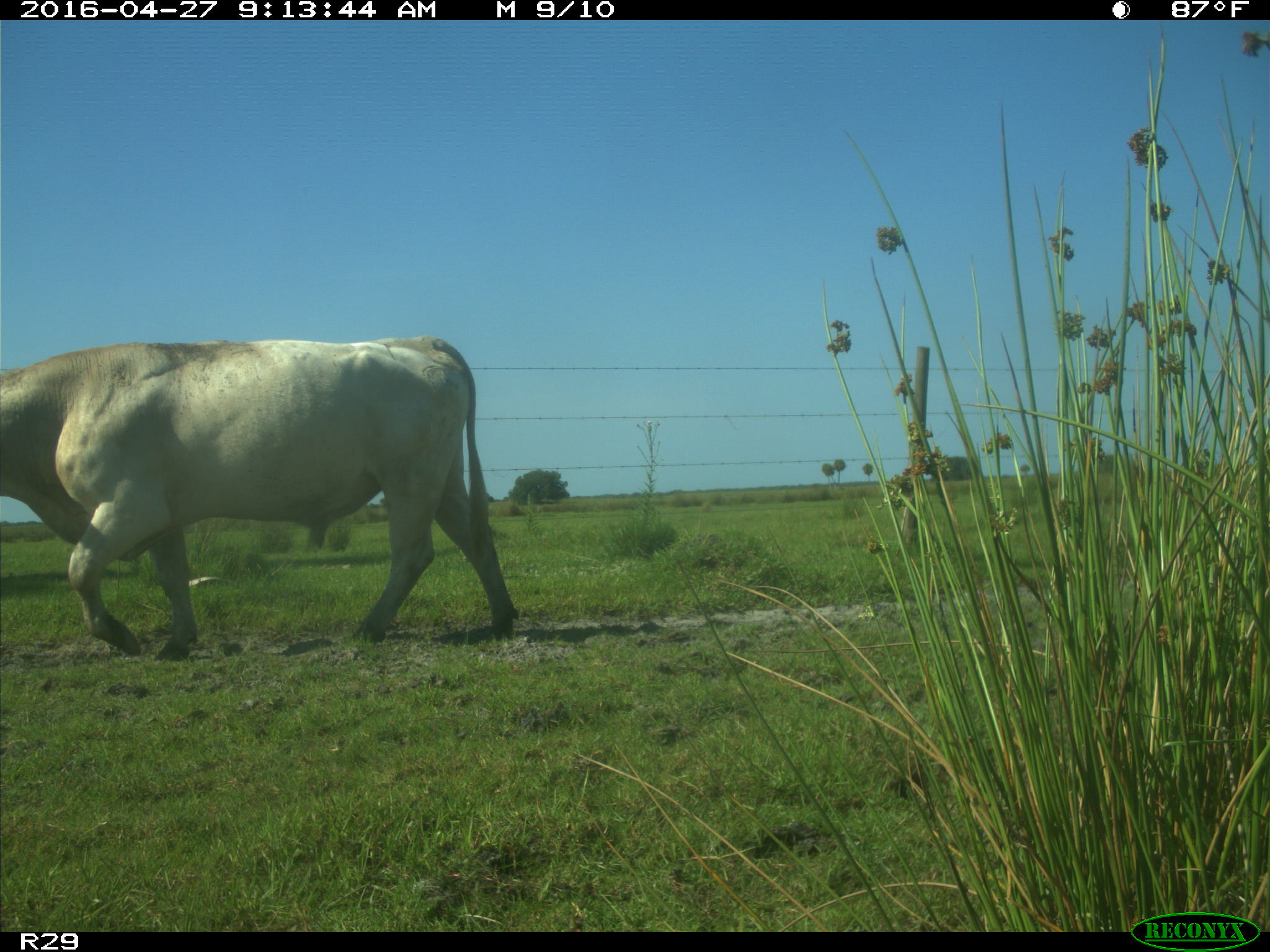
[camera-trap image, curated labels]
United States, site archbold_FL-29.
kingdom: Animalia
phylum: Chordata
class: Mammalia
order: Artiodactyla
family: Bovidae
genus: Bos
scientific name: Bos taurus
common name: domestic cow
Bos taurus (domestic cow).